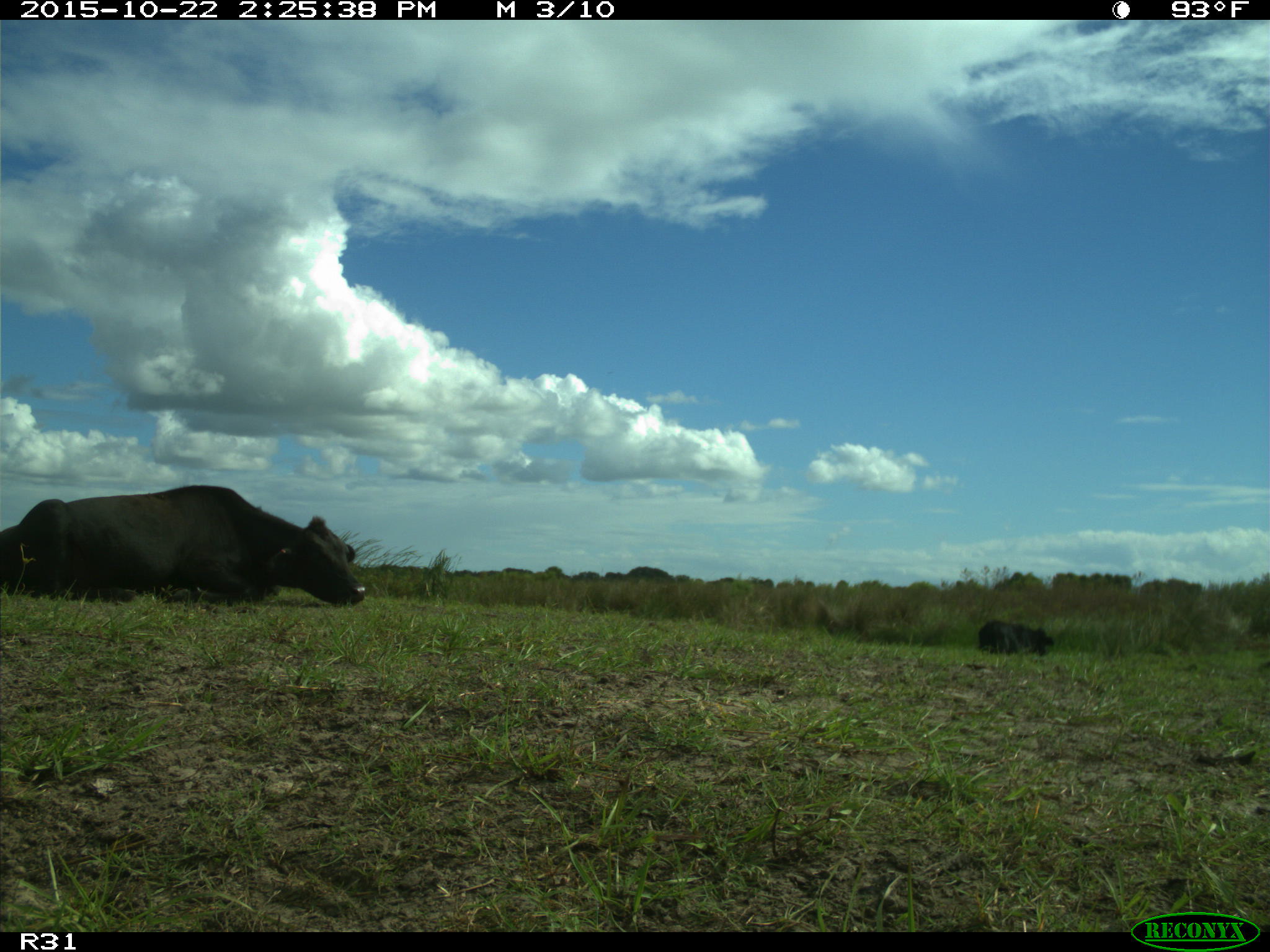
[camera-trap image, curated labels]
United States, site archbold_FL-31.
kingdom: Animalia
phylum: Chordata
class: Mammalia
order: Artiodactyla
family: Bovidae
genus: Bos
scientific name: Bos taurus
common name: domestic cow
Bos taurus (domestic cow).